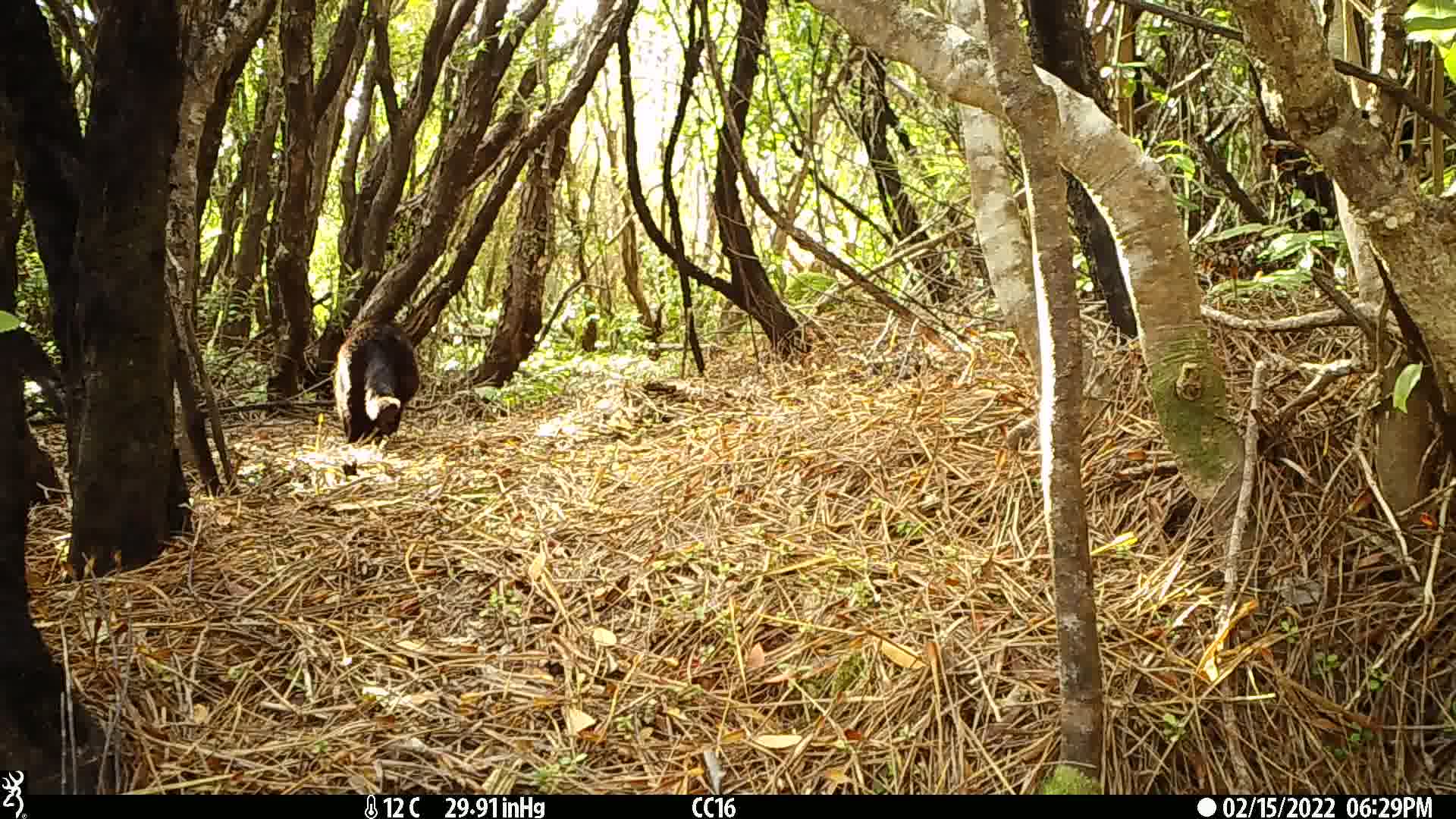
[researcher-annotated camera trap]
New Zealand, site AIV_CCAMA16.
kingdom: Animalia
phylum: Chordata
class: Mammalia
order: Carnivora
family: Felidae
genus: Felis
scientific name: Felis catus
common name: domestic cat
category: cat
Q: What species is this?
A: Cat (domestic cat) (Felis catus).